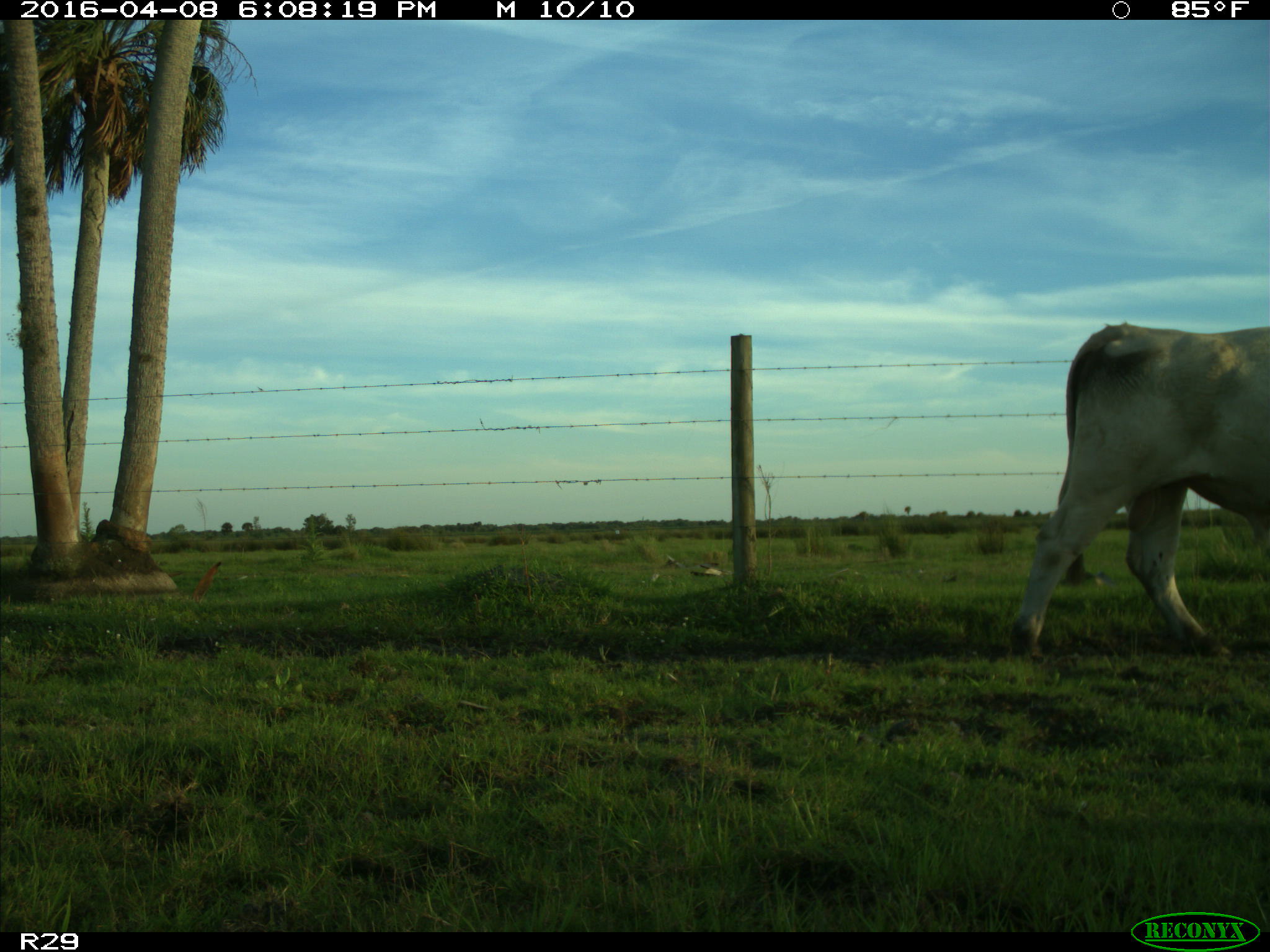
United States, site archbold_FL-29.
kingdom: Animalia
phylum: Chordata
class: Mammalia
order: Artiodactyla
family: Bovidae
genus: Bos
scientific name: Bos taurus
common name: domestic cow